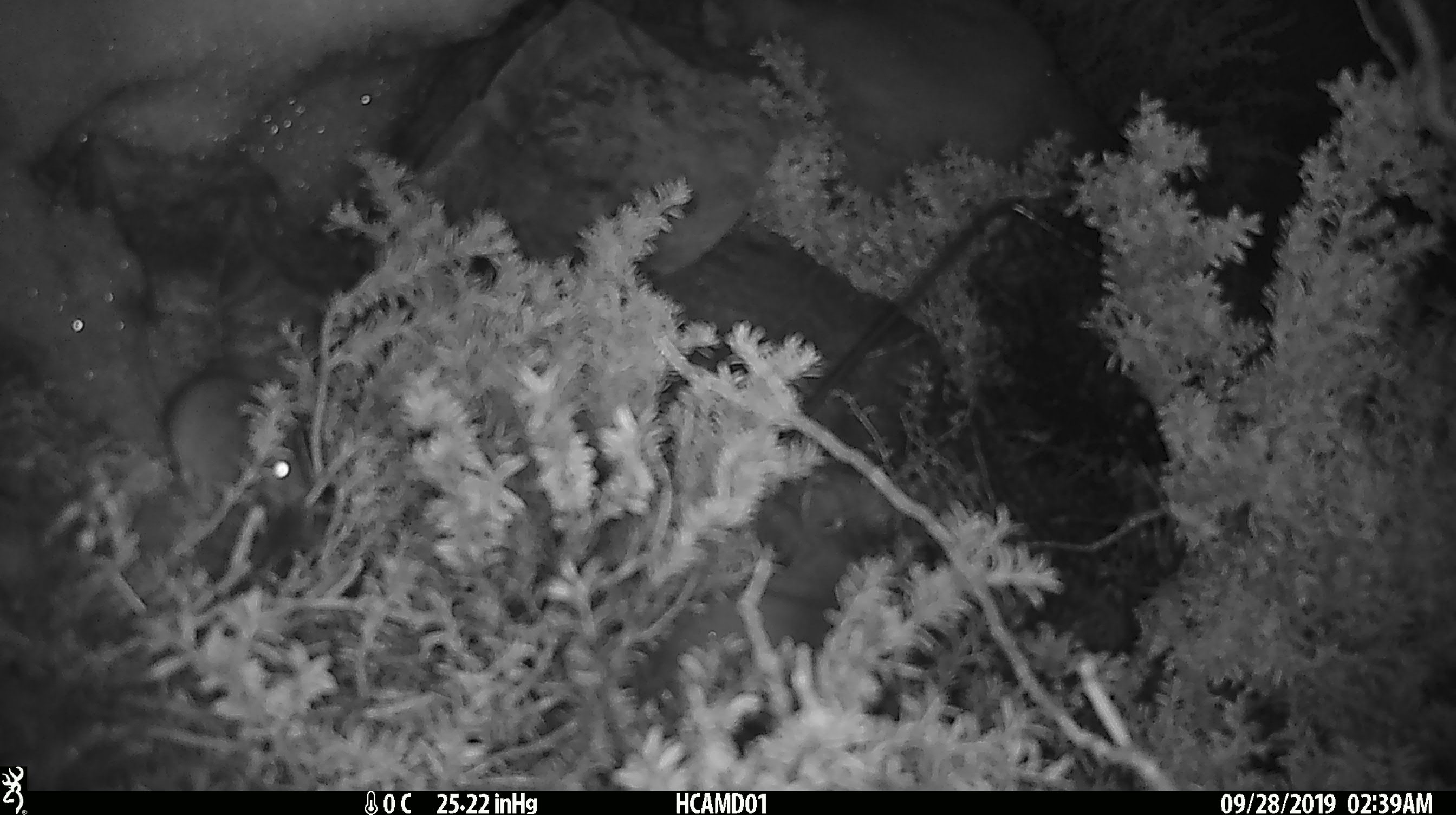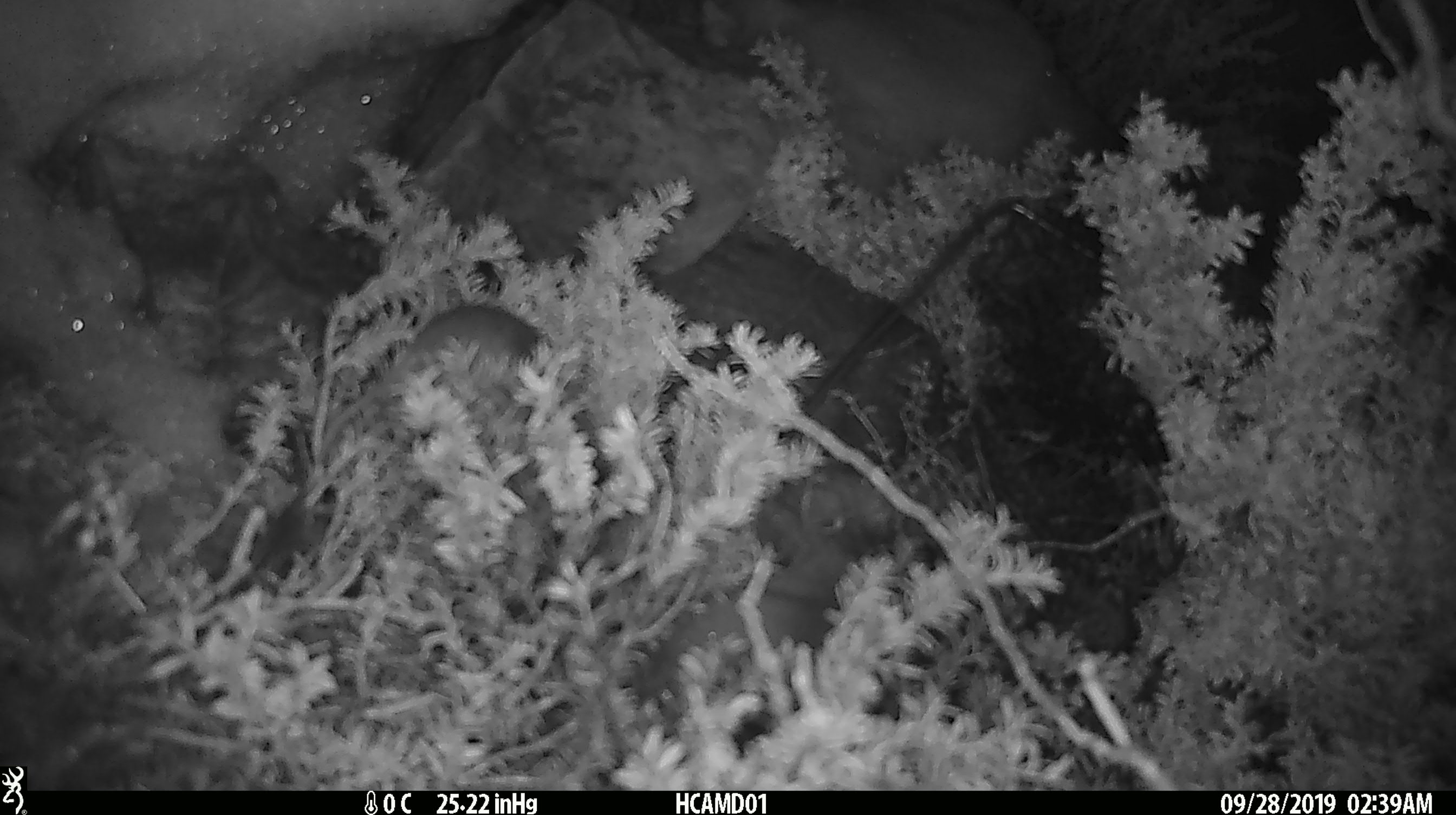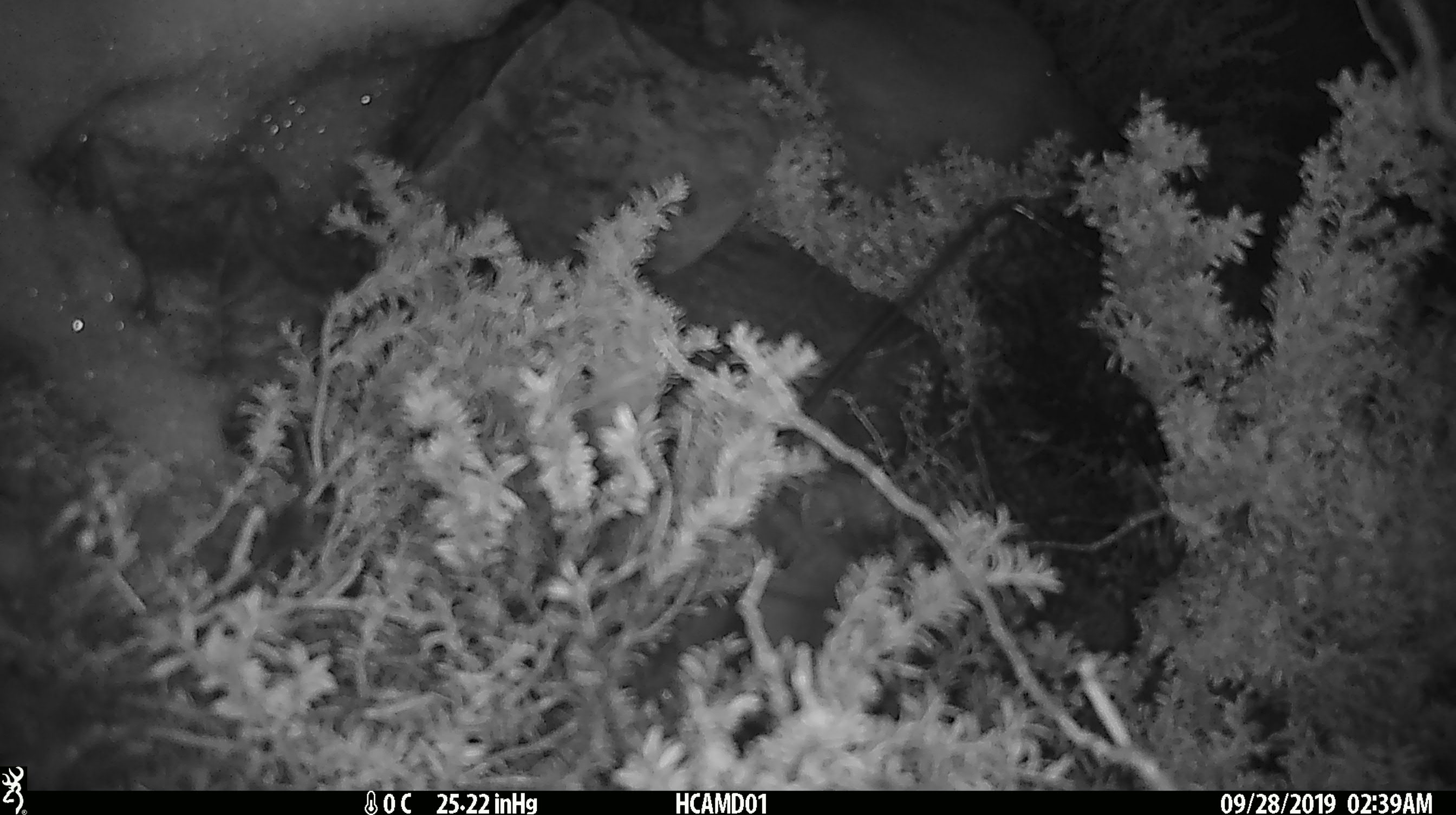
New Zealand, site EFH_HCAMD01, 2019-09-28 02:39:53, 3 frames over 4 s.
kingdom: Animalia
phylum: Chordata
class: Mammalia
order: Rodentia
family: Muridae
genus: Mus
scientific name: Mus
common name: mouse